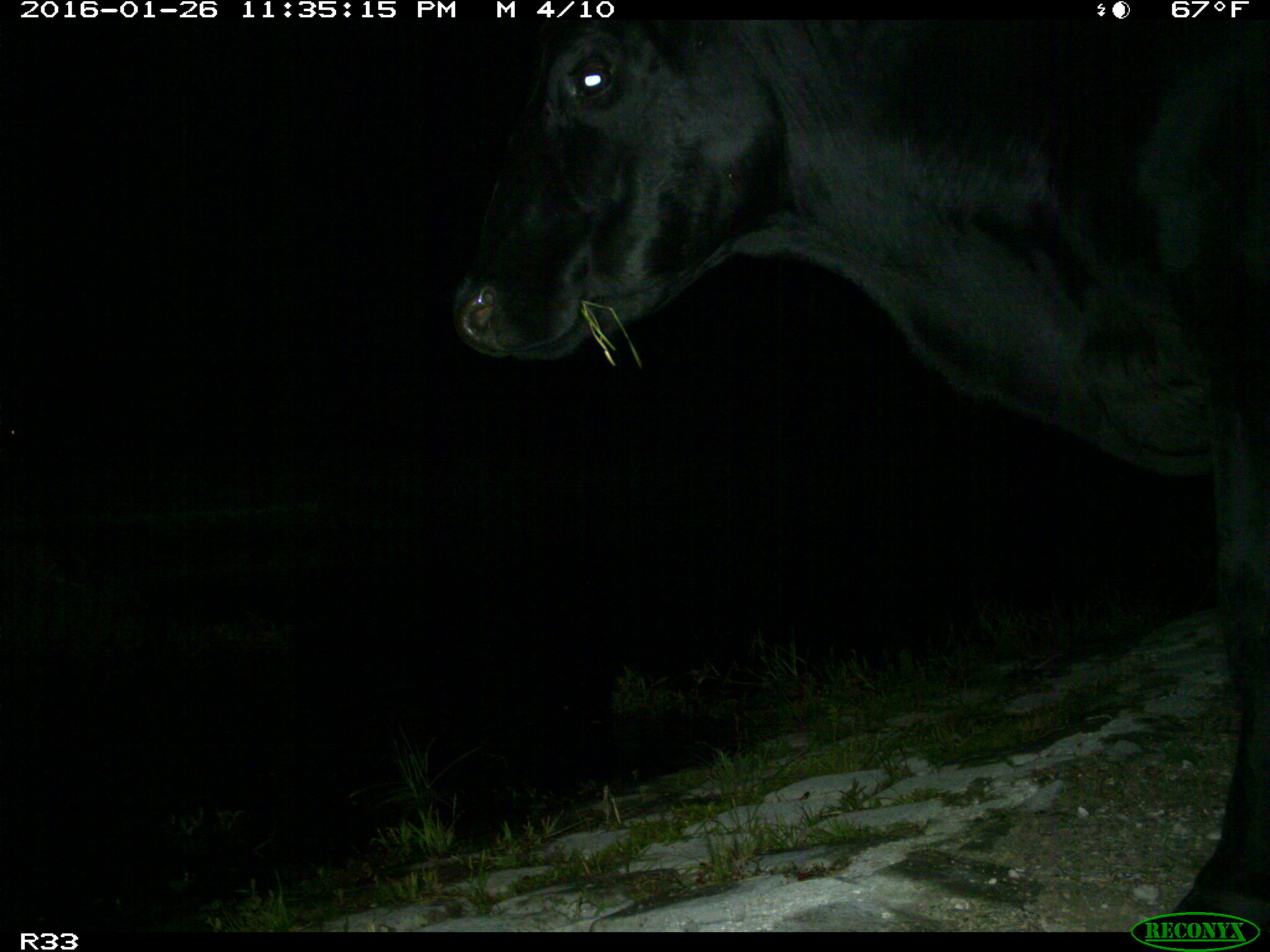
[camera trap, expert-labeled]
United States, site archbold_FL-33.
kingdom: Animalia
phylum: Chordata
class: Mammalia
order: Artiodactyla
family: Bovidae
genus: Bos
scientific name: Bos taurus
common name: domestic cow